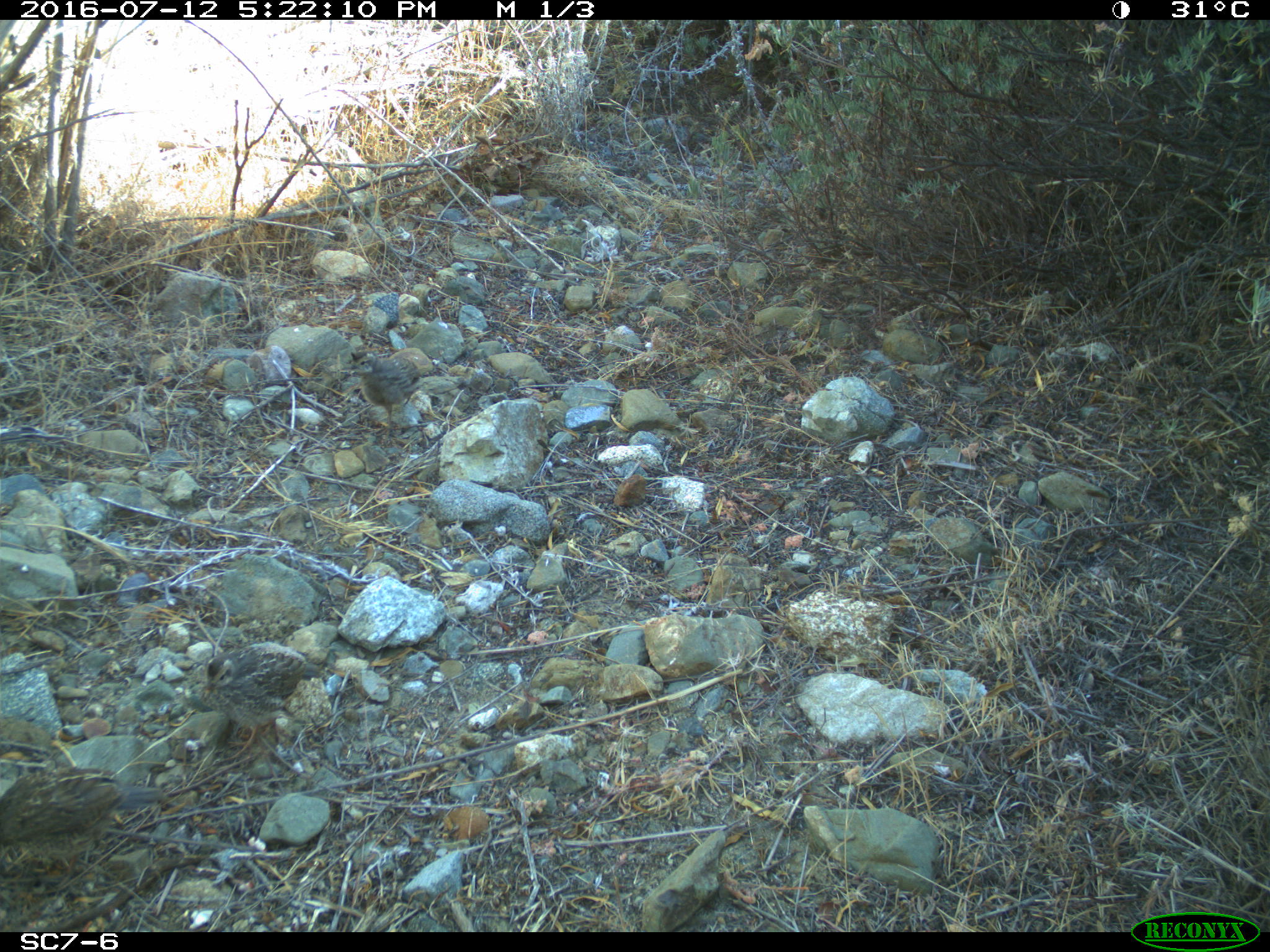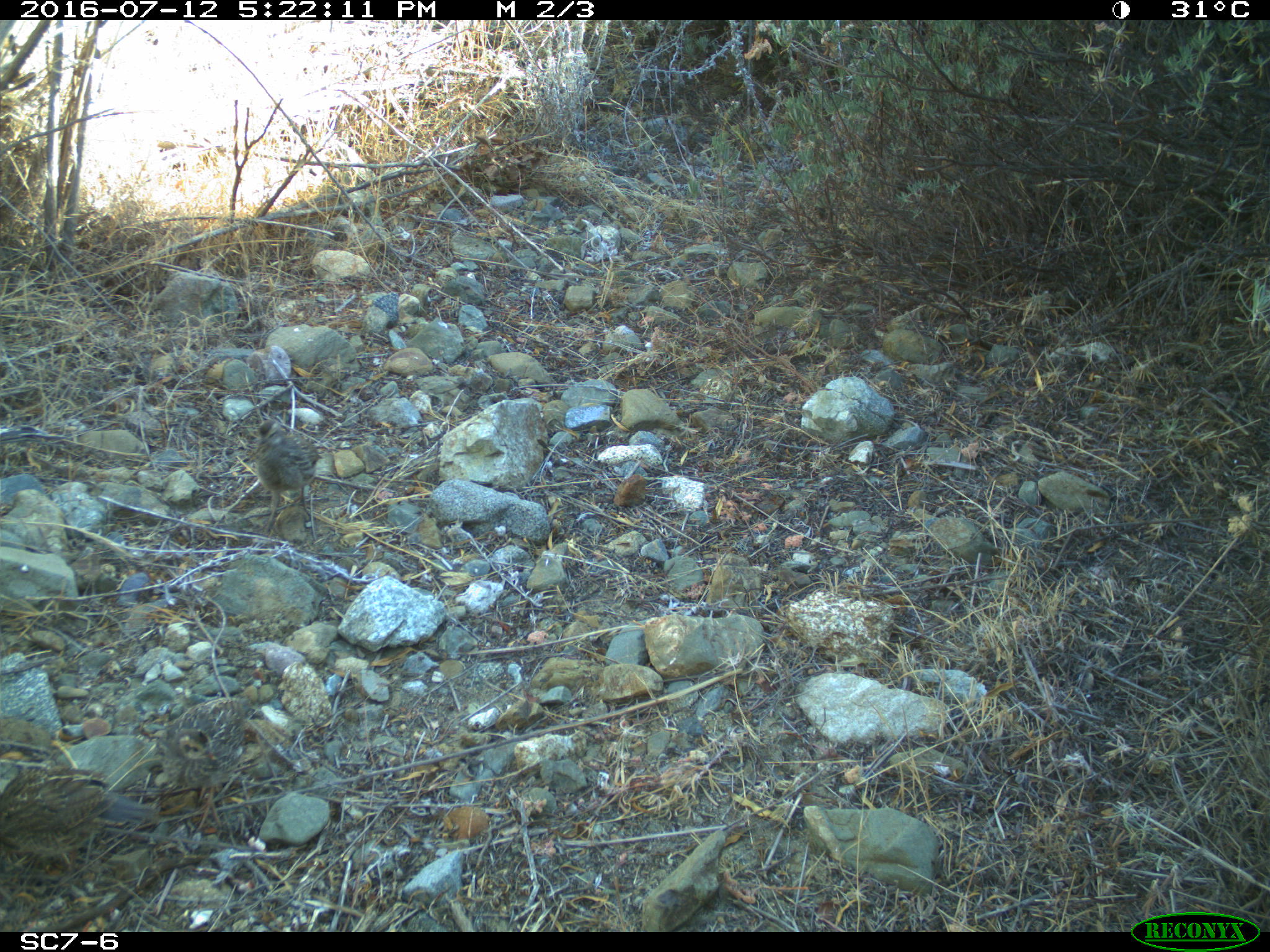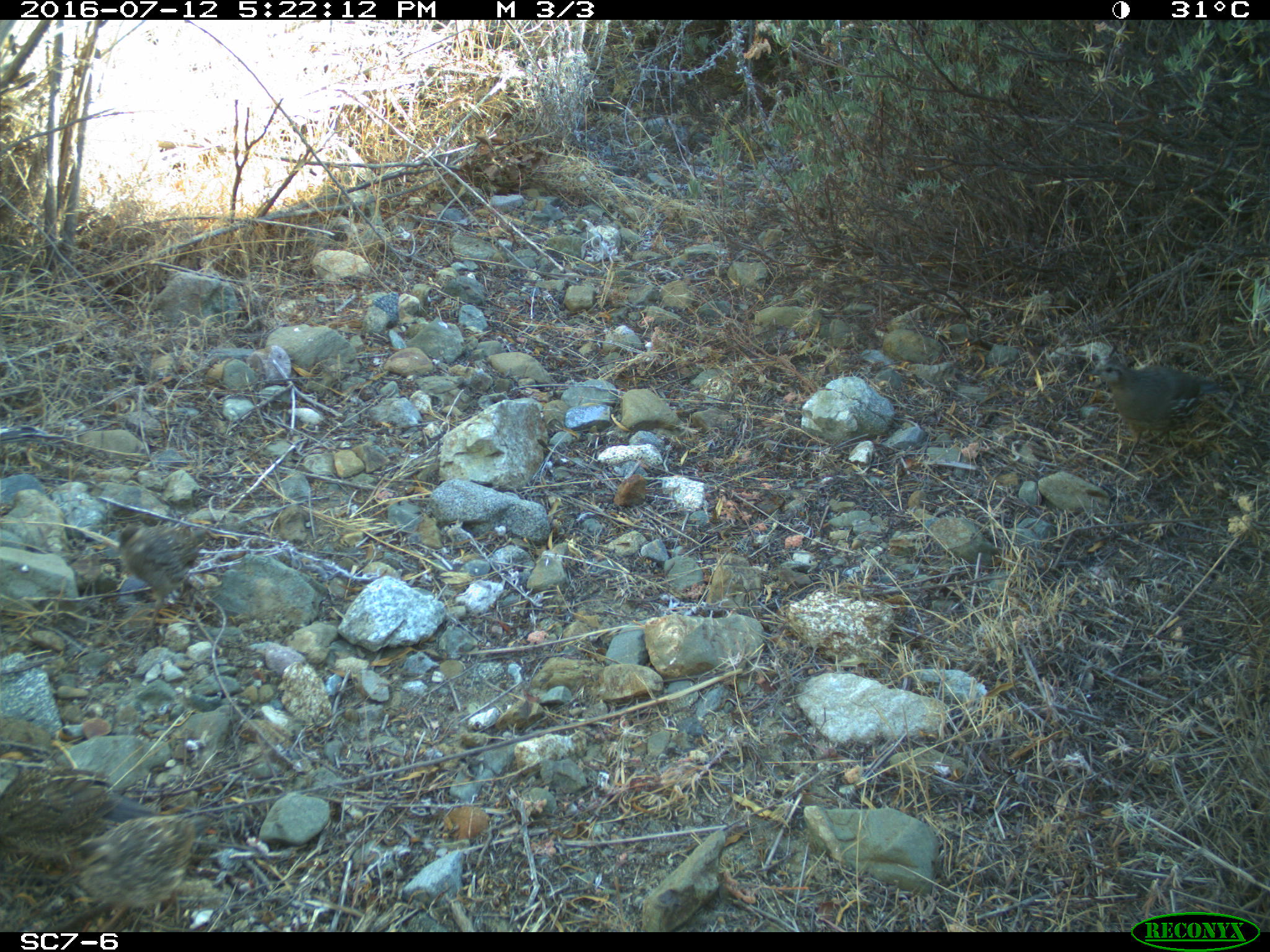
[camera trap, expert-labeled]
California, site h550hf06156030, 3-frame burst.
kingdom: Animalia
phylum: Chordata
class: Aves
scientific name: Aves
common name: bird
Bird (Aves).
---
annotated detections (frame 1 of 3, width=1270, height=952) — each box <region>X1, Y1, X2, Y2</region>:
bird: <region>0, 769, 167, 887</region>; <region>198, 641, 322, 763</region>; <region>338, 348, 420, 448</region>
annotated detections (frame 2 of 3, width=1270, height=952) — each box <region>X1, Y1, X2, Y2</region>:
bird: <region>0, 765, 113, 870</region>; <region>234, 418, 323, 534</region>; <region>161, 694, 250, 808</region>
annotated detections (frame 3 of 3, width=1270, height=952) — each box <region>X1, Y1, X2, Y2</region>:
bird: <region>0, 741, 158, 857</region>; <region>63, 811, 211, 930</region>; <region>1086, 358, 1225, 470</region>; <region>116, 521, 212, 640</region>